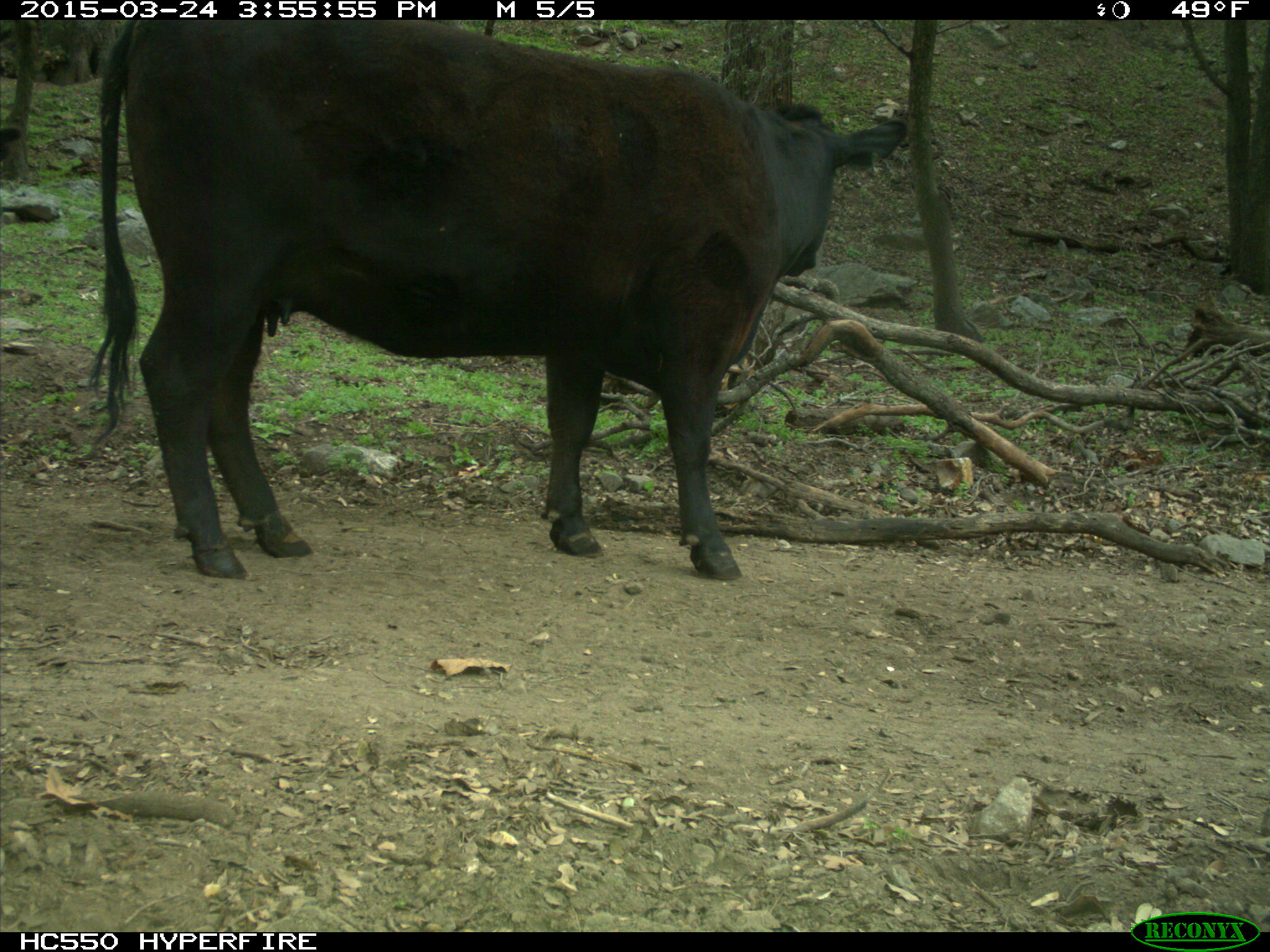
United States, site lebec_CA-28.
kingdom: Animalia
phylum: Chordata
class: Mammalia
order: Artiodactyla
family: Bovidae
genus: Bos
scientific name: Bos taurus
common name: domestic cow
Bos taurus (domestic cow).